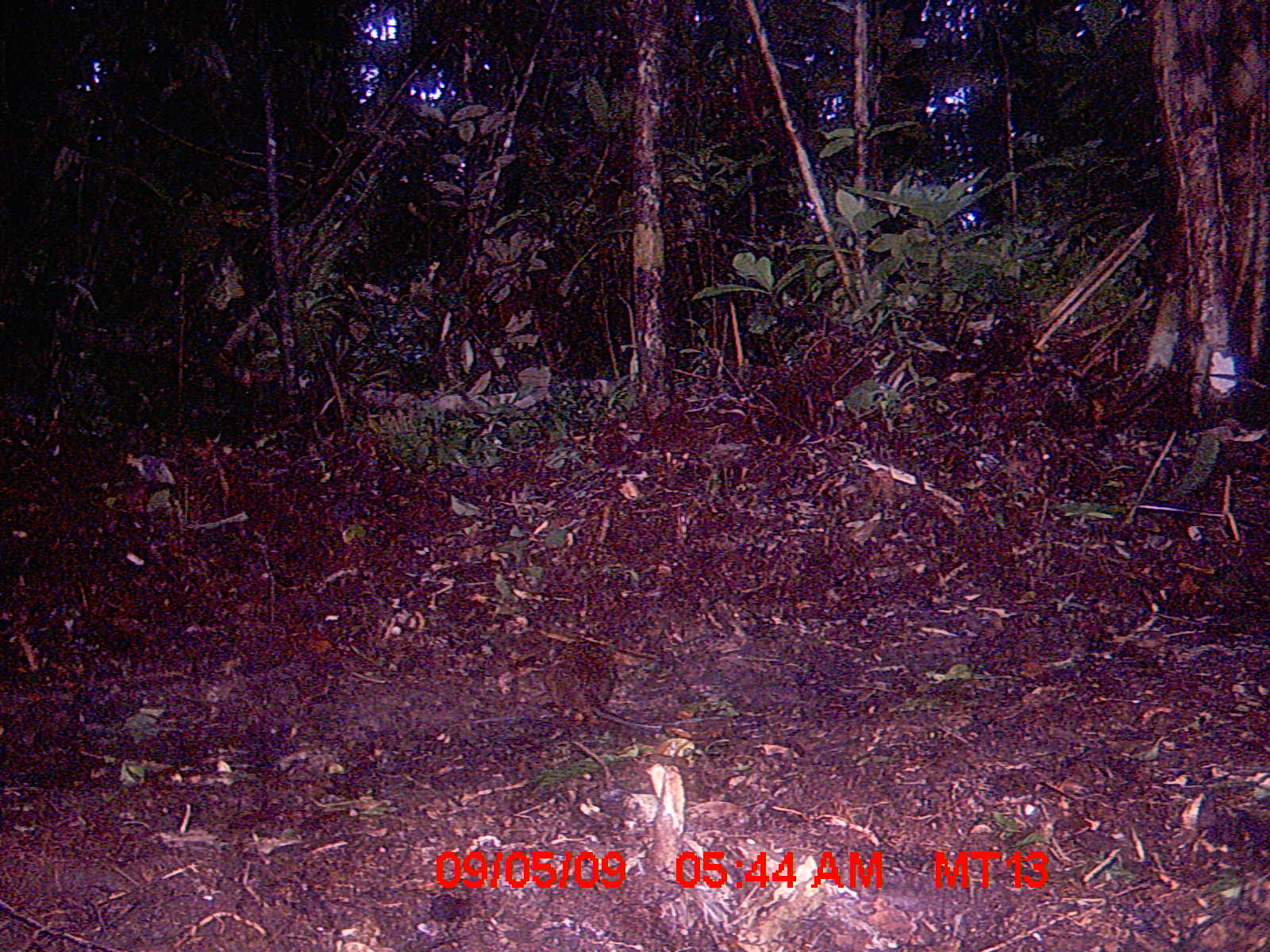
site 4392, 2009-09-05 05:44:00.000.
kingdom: Animalia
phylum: Chordata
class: Mammalia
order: Rodentia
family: Nesomyidae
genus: Nesomys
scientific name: Nesomys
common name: nesomys rodents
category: nesomys sp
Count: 1.